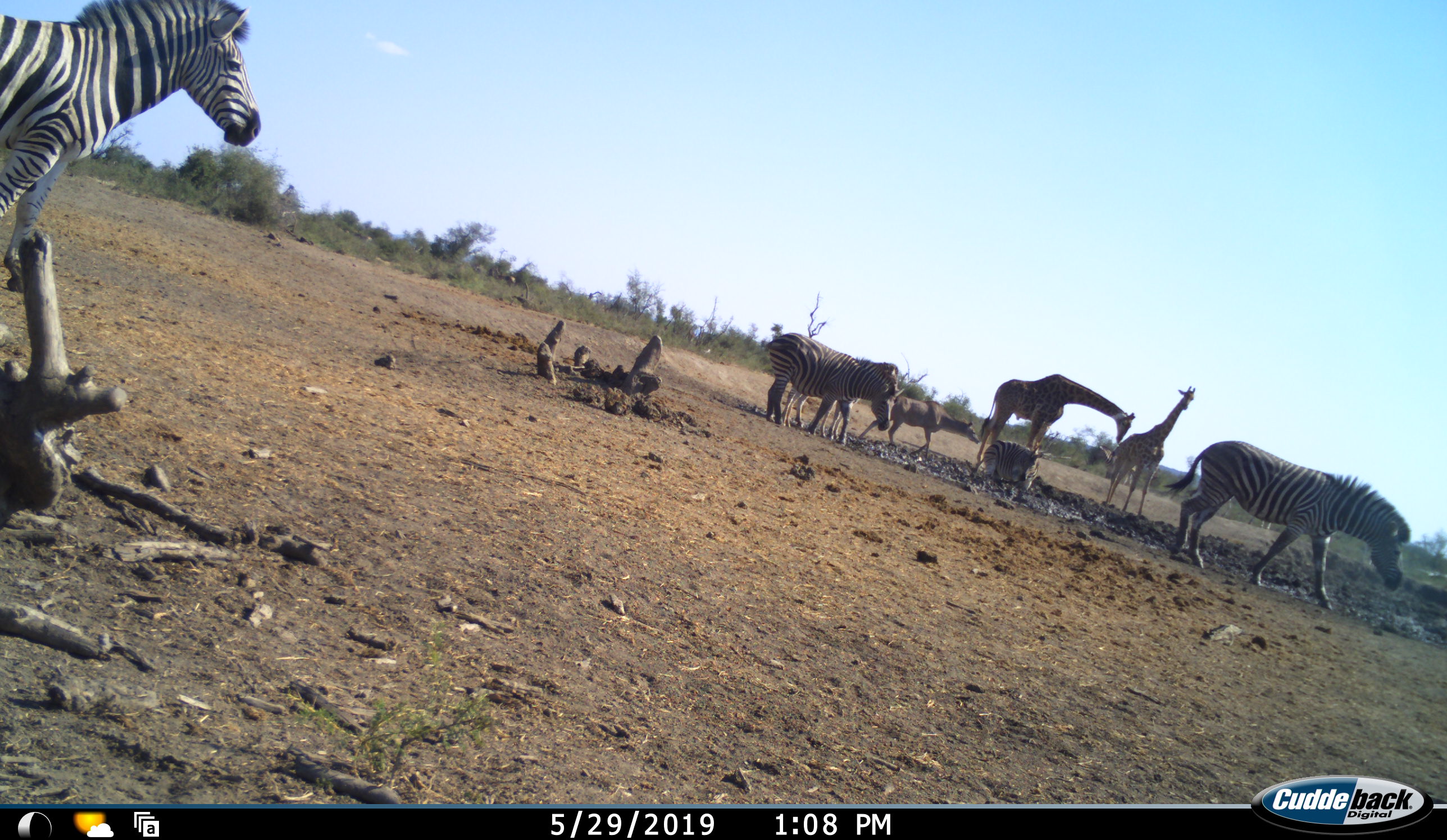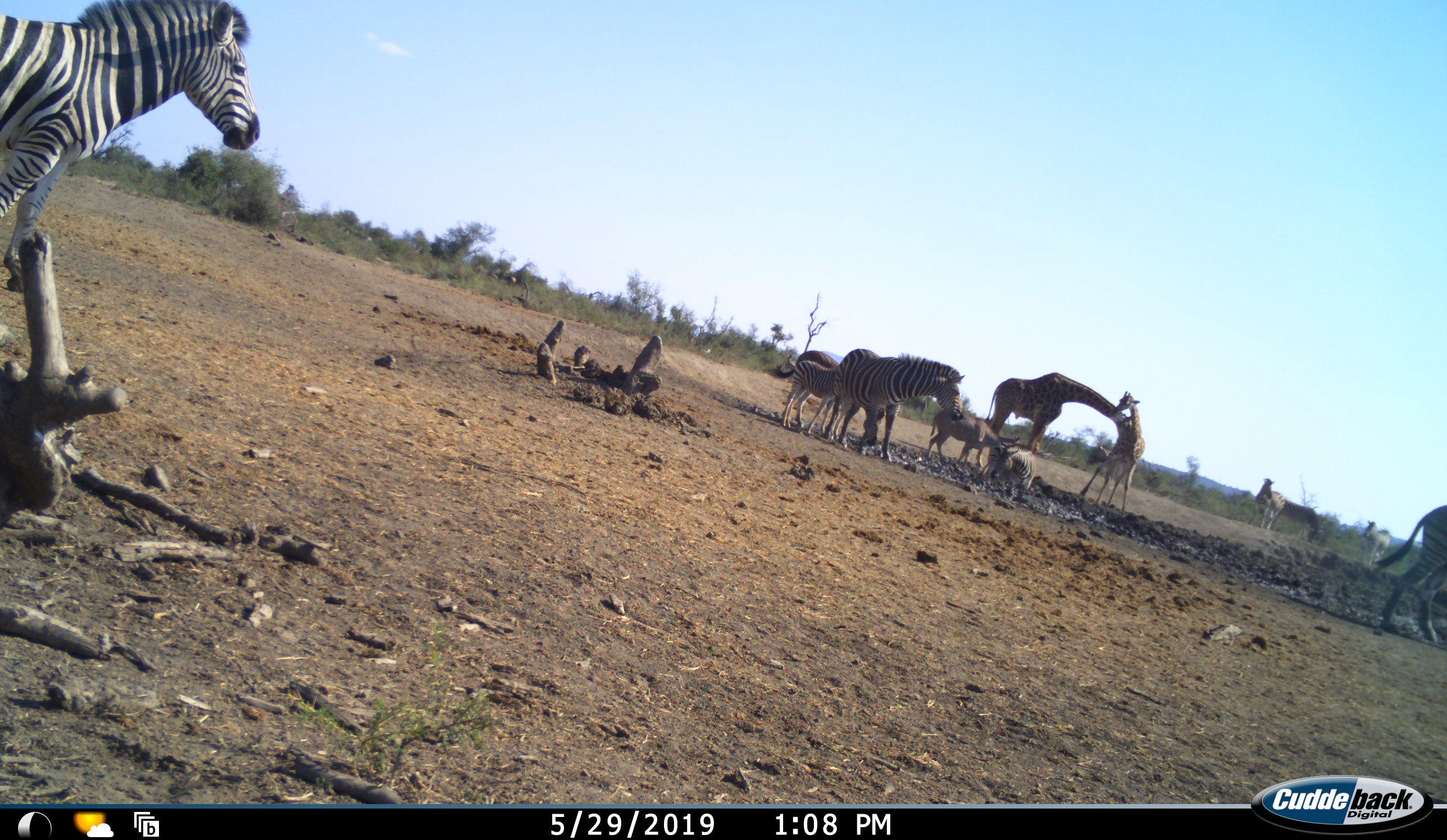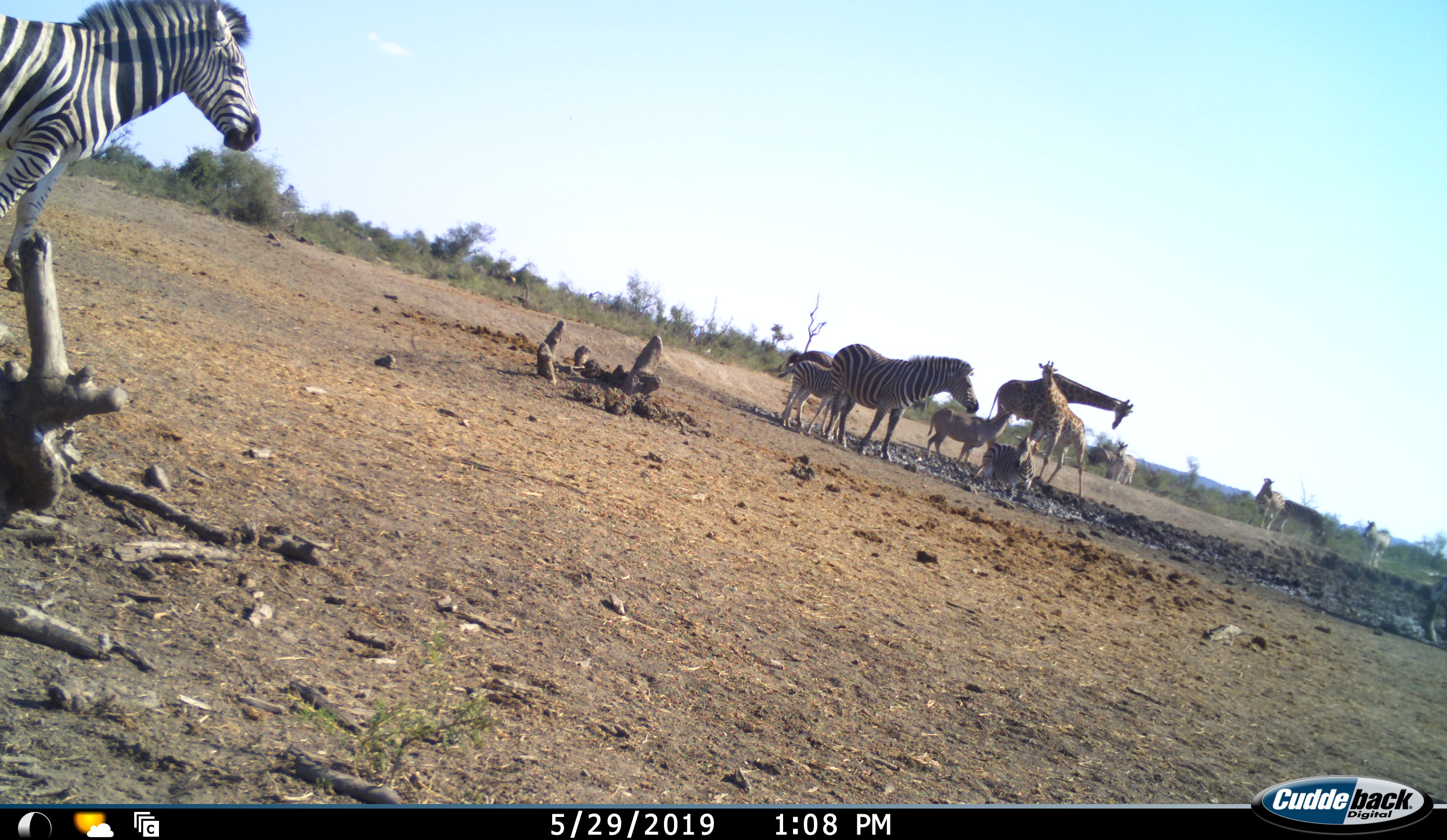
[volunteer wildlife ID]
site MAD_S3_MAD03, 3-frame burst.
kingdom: Animalia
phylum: Chordata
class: Mammalia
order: Artiodactyla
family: Giraffidae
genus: Giraffa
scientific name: Giraffa camelopardalis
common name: giraffe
Giraffe (Giraffa camelopardalis), count 2. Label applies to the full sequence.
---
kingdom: Animalia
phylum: Chordata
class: Mammalia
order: Artiodactyla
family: Bovidae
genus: Tragelaphus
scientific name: Tragelaphus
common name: kudu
Kudu (Tragelaphus), count 1. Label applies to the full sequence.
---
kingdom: Animalia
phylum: Chordata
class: Mammalia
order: Perissodactyla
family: Equidae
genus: Equus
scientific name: Equus quagga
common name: plains zebra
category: zebraplains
Zebraplains (plains zebra) (Equus quagga), count 9. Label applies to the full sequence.